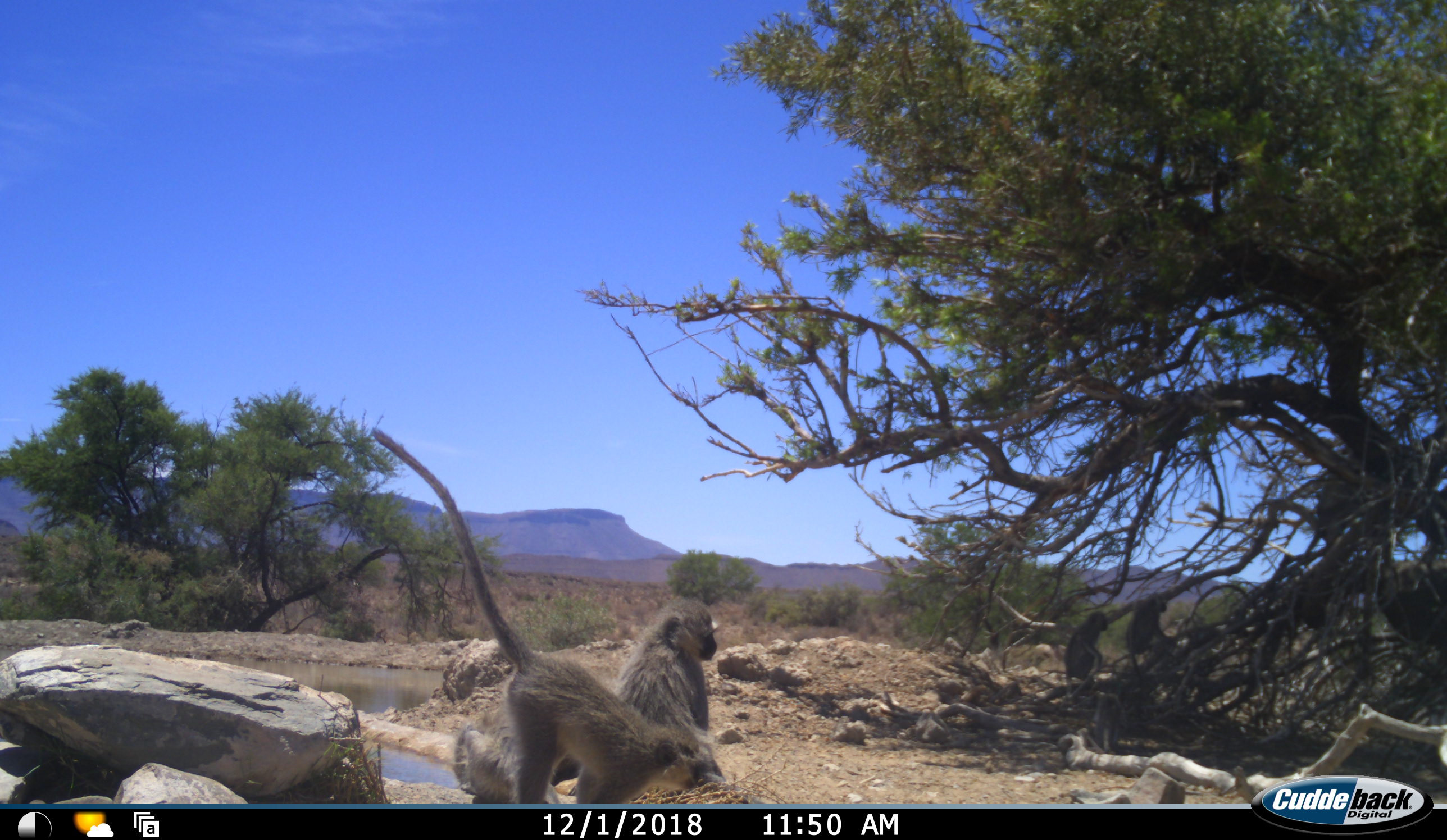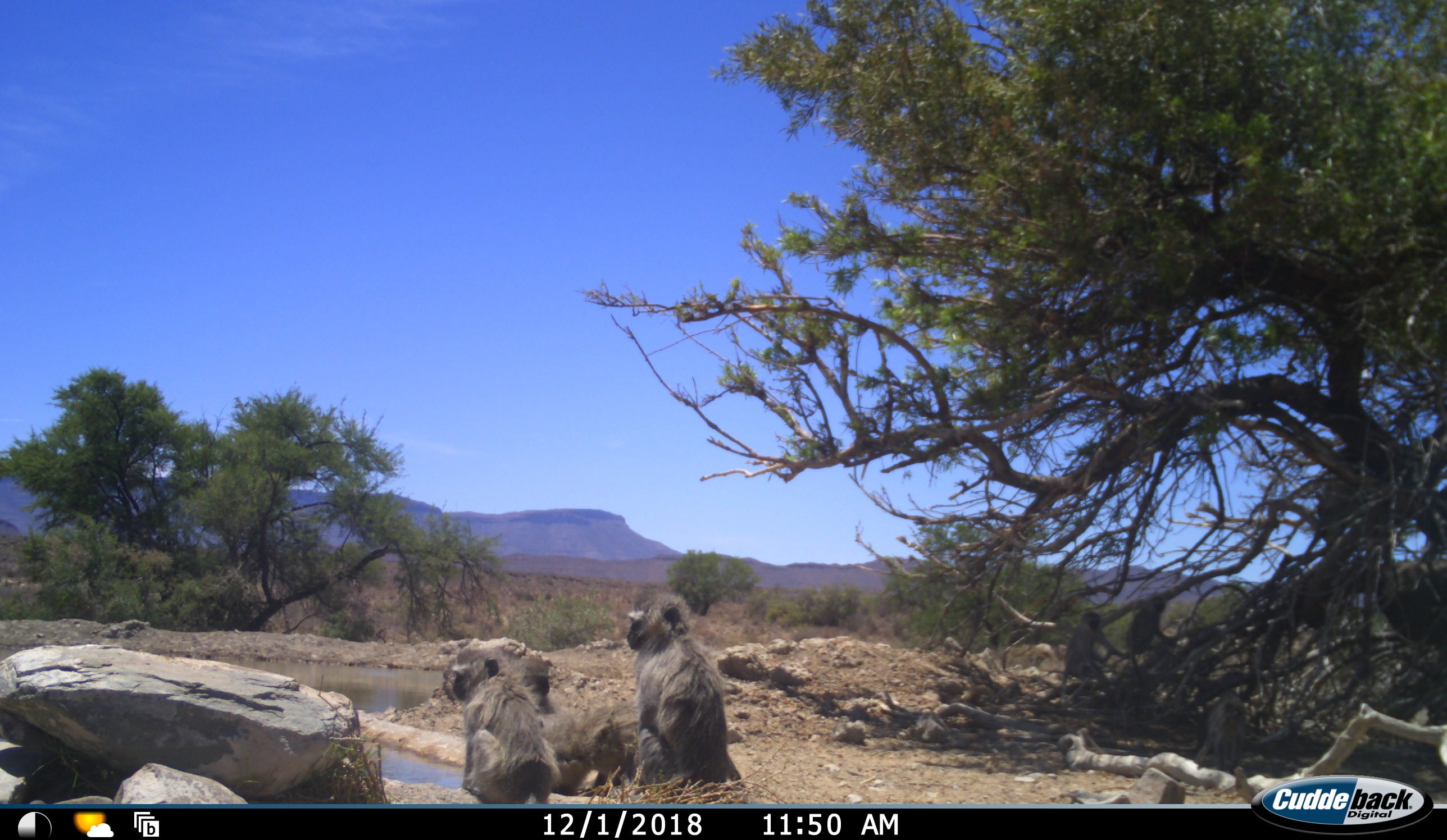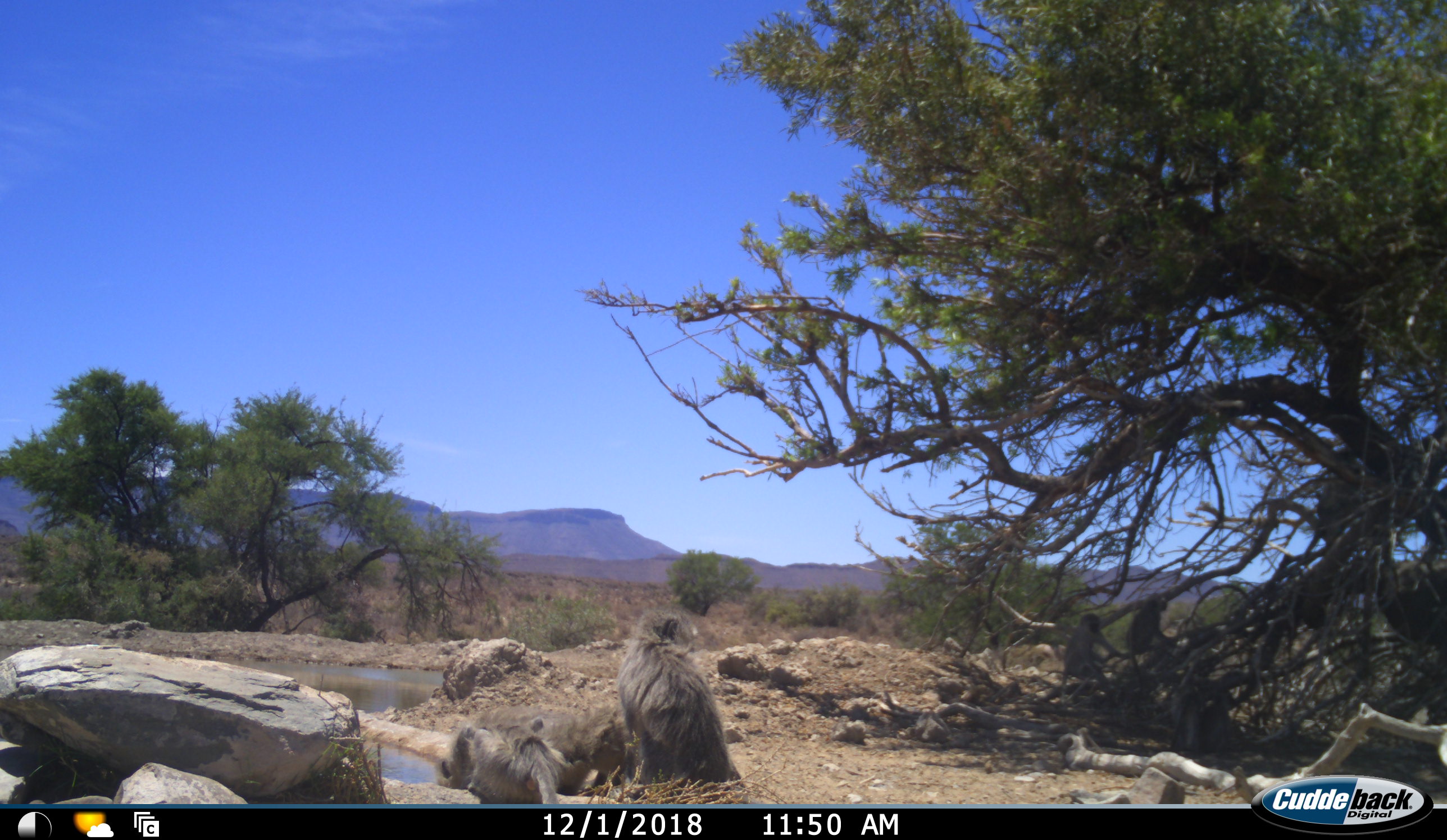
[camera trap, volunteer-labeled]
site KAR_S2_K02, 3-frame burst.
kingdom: Animalia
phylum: Chordata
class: Mammalia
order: Primates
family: Cercopithecidae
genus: Chlorocebus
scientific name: Chlorocebus pygerythrus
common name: vervet monkey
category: monkeyvervet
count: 7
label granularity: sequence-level